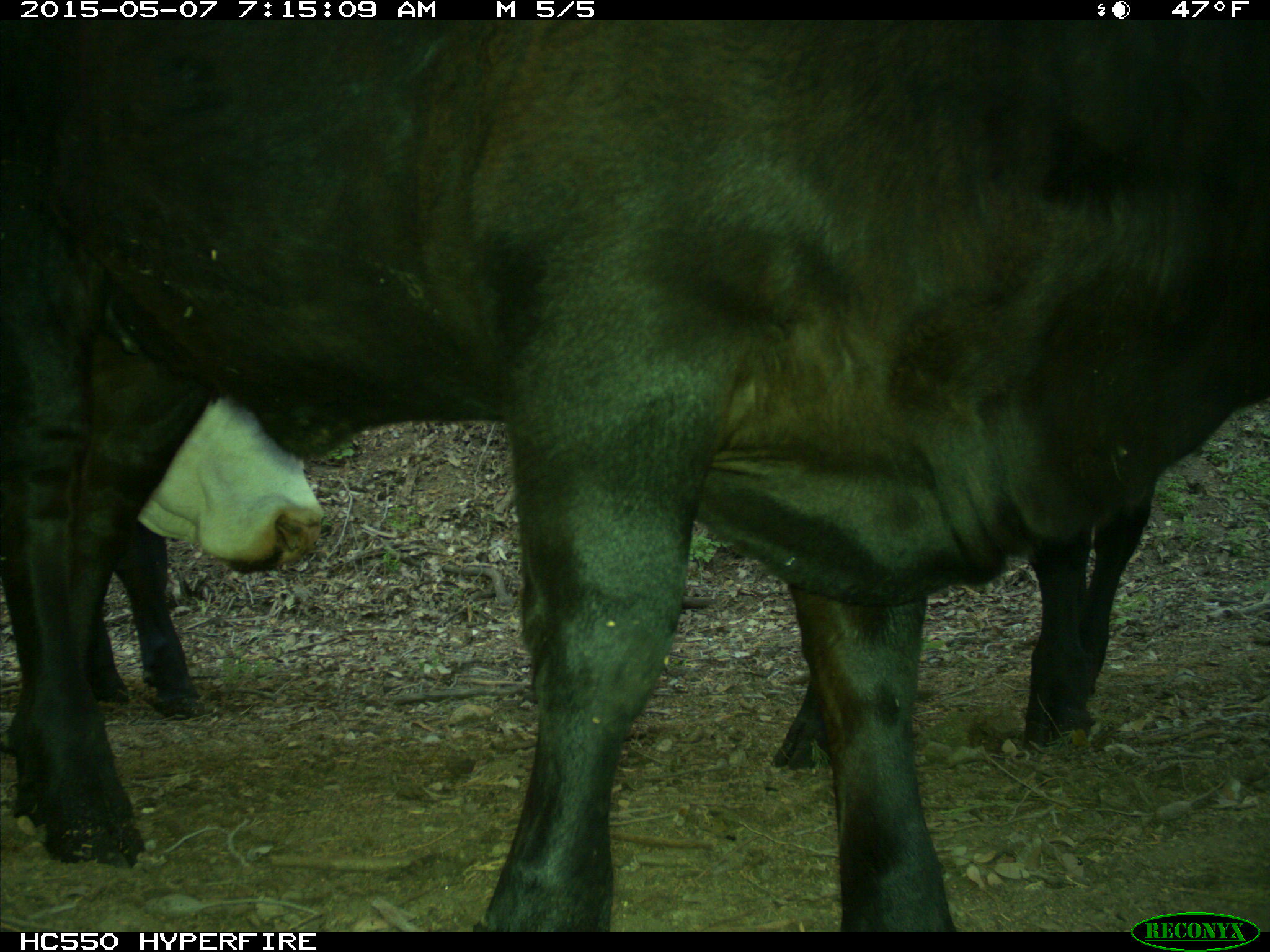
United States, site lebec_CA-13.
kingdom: Animalia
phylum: Chordata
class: Mammalia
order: Artiodactyla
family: Bovidae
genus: Bos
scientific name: Bos taurus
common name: domestic cow